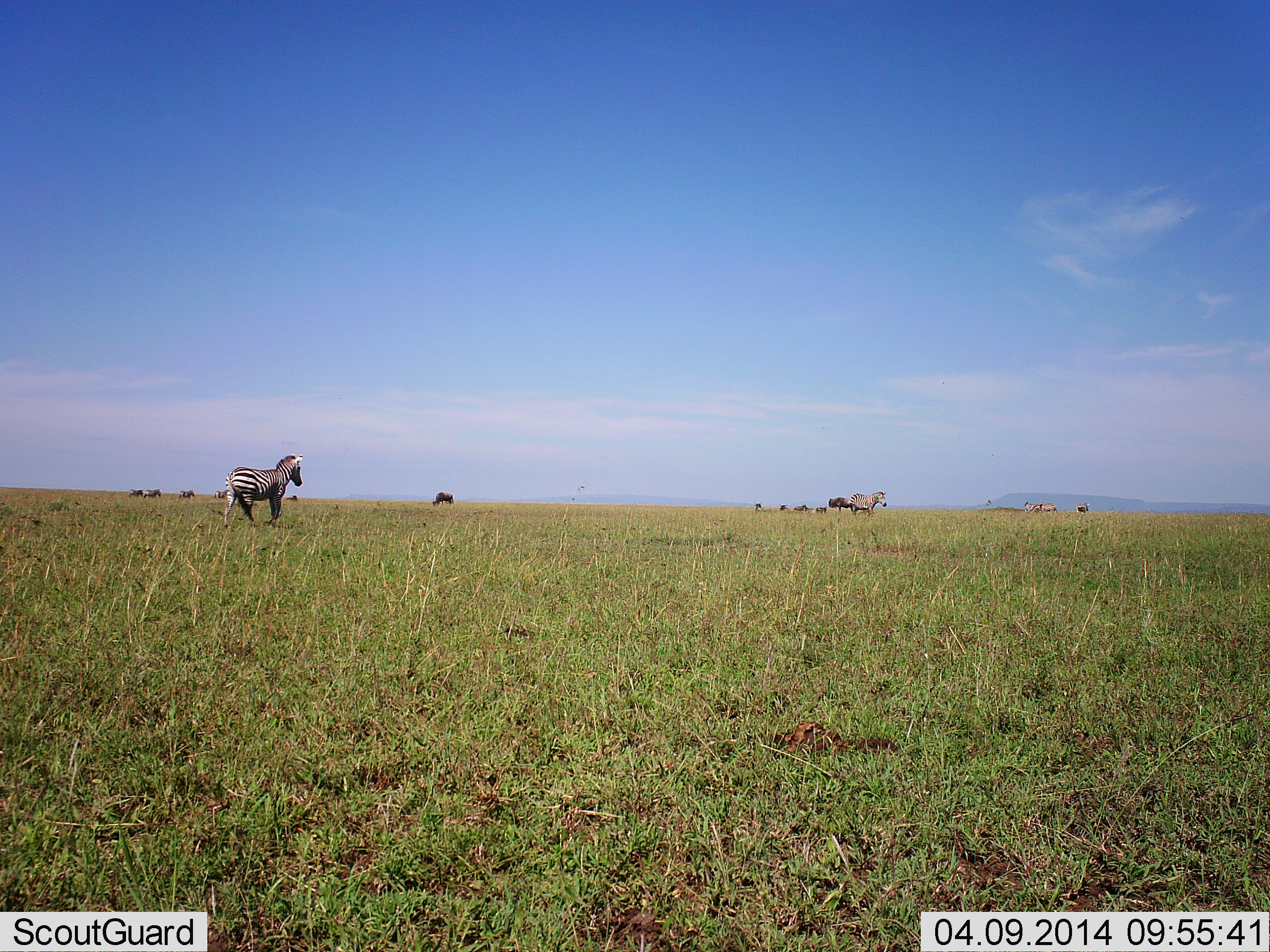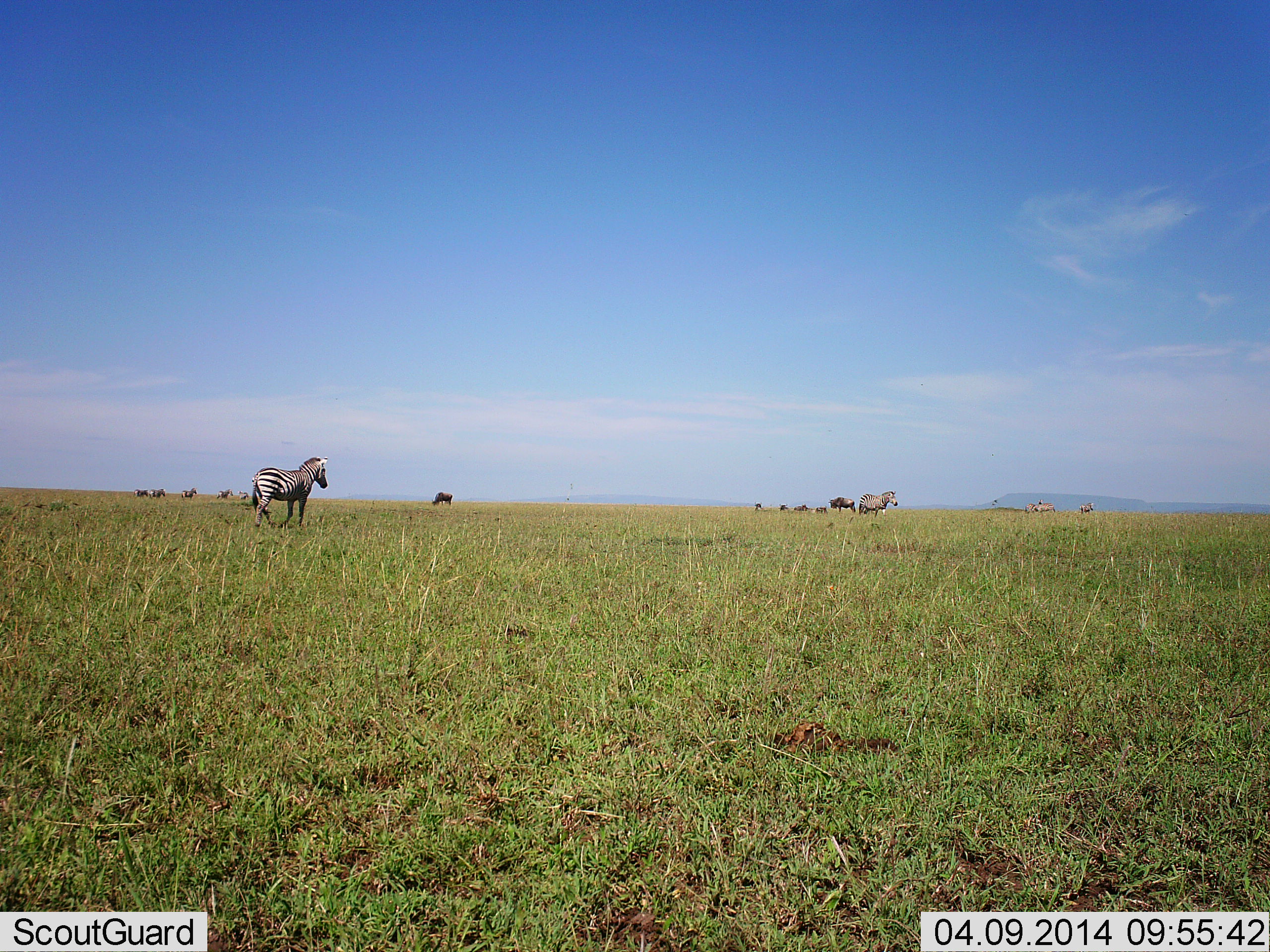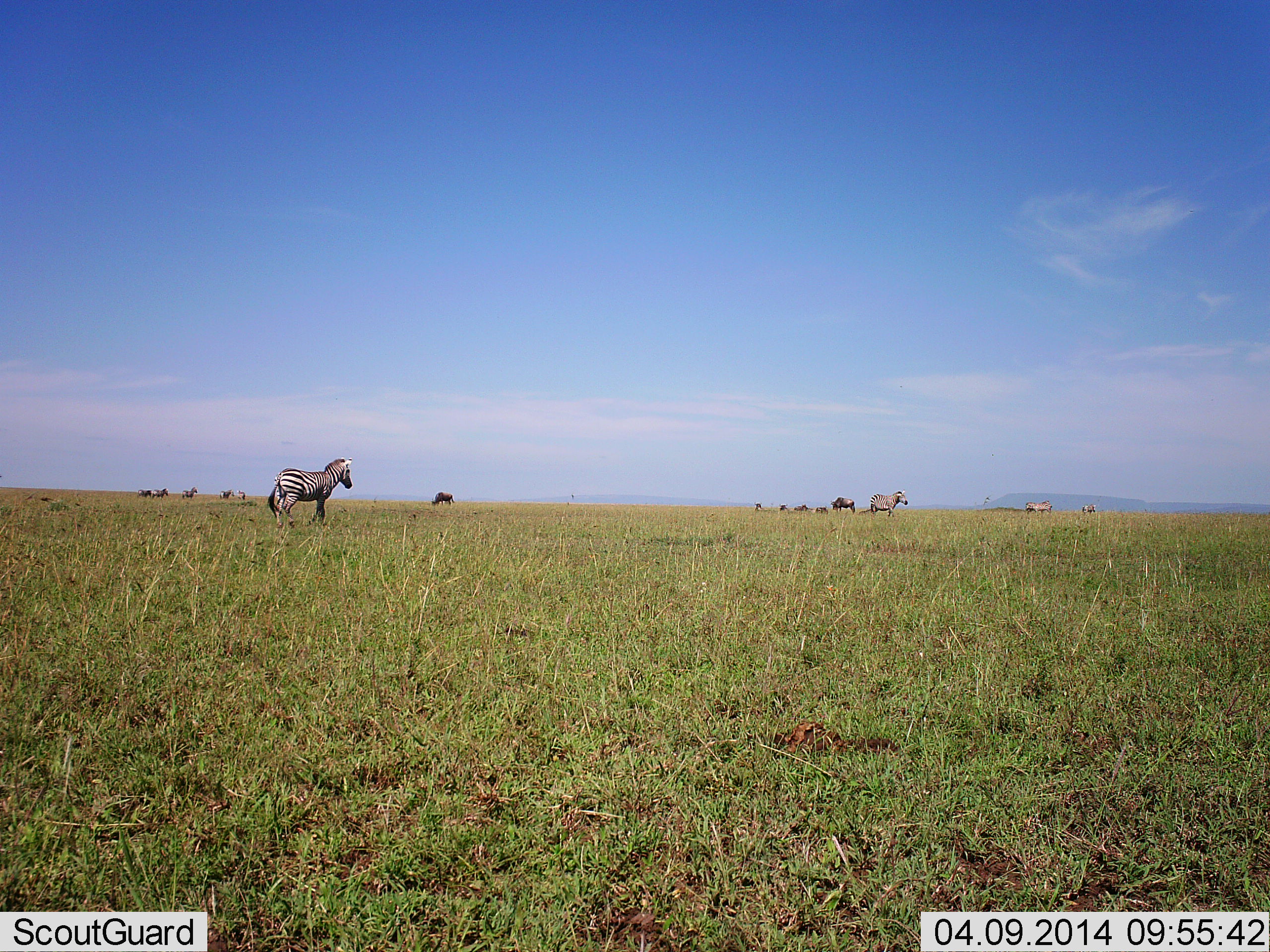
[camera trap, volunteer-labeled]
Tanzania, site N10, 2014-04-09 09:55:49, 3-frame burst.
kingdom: Animalia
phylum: Chordata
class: Mammalia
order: Artiodactyla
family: Bovidae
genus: Connochaetes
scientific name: Connochaetes taurinus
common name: blue wildebeest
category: wildebeest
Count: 10.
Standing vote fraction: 70%.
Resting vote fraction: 10%.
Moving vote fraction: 30%.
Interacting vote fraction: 0%.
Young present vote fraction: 0%.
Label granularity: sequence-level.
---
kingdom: Animalia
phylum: Chordata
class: Mammalia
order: Perissodactyla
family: Equidae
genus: Equus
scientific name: Equus quagga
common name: plains zebra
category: zebra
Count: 5.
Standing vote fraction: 21%.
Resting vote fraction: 0%.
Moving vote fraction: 86%.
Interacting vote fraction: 0%.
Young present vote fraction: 0%.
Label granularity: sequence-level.